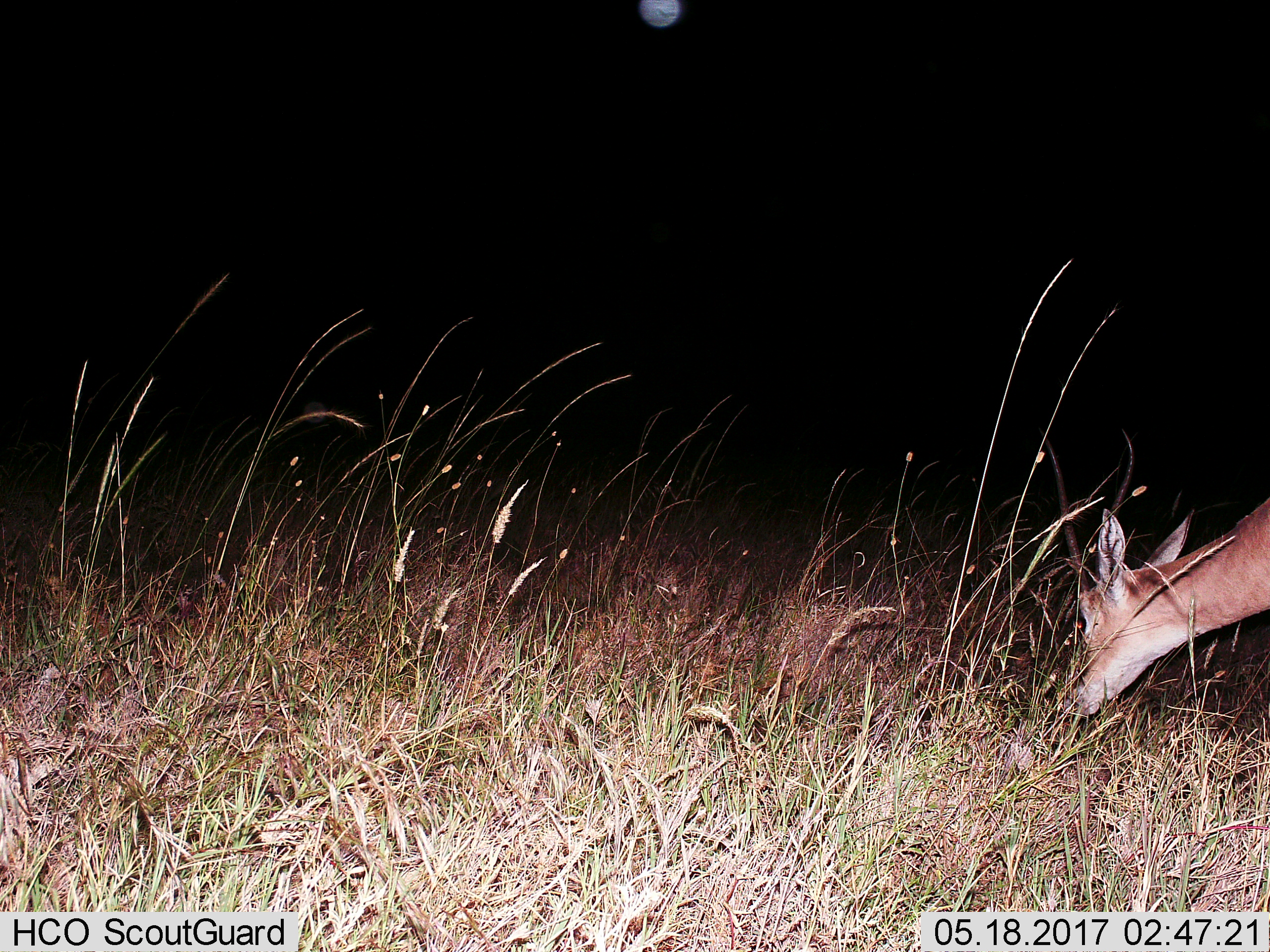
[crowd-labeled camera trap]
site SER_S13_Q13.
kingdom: Animalia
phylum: Chordata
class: Mammalia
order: Artiodactyla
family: Bovidae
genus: Aepyceros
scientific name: Aepyceros melampus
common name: impala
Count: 1.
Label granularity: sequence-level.